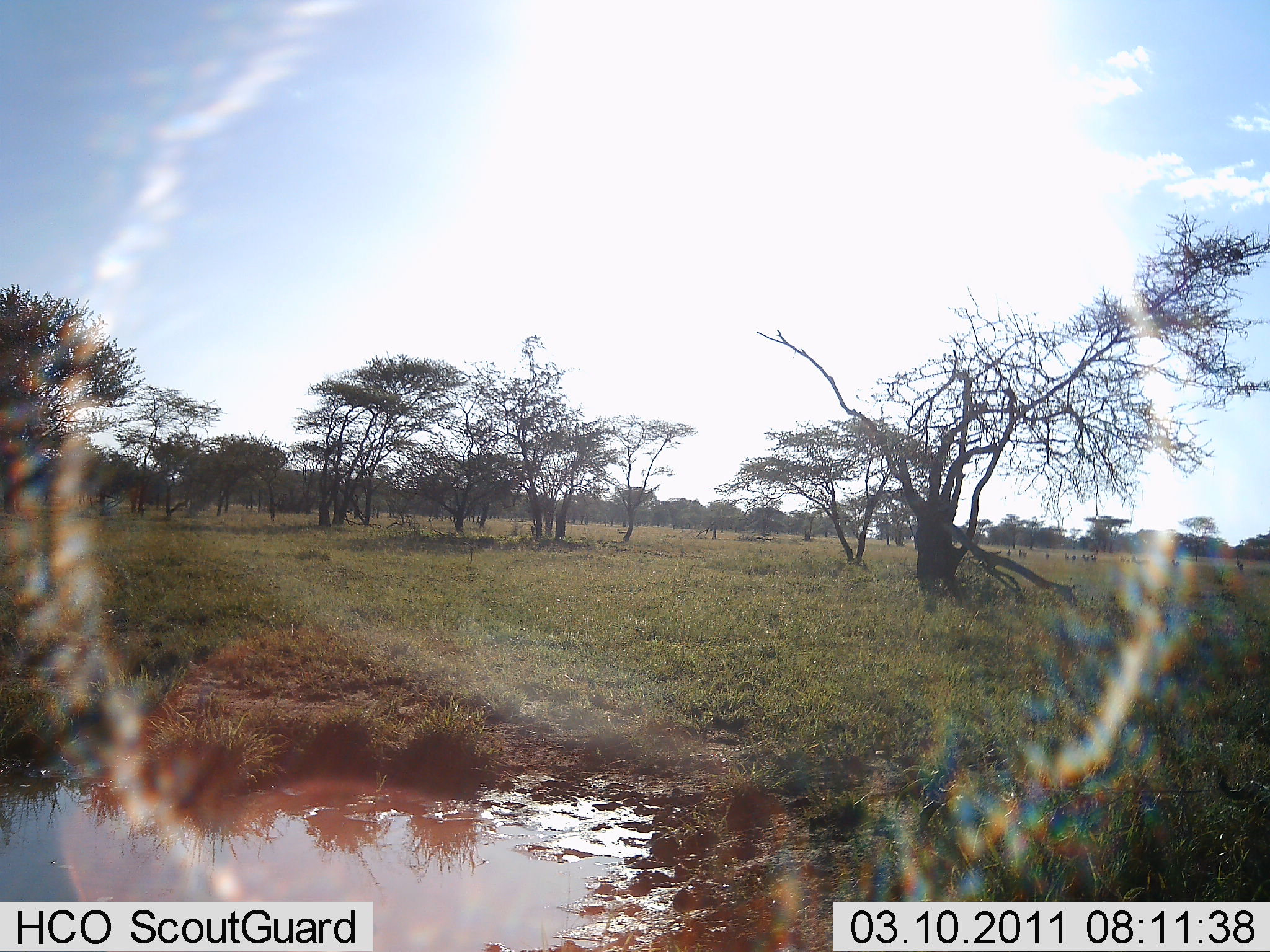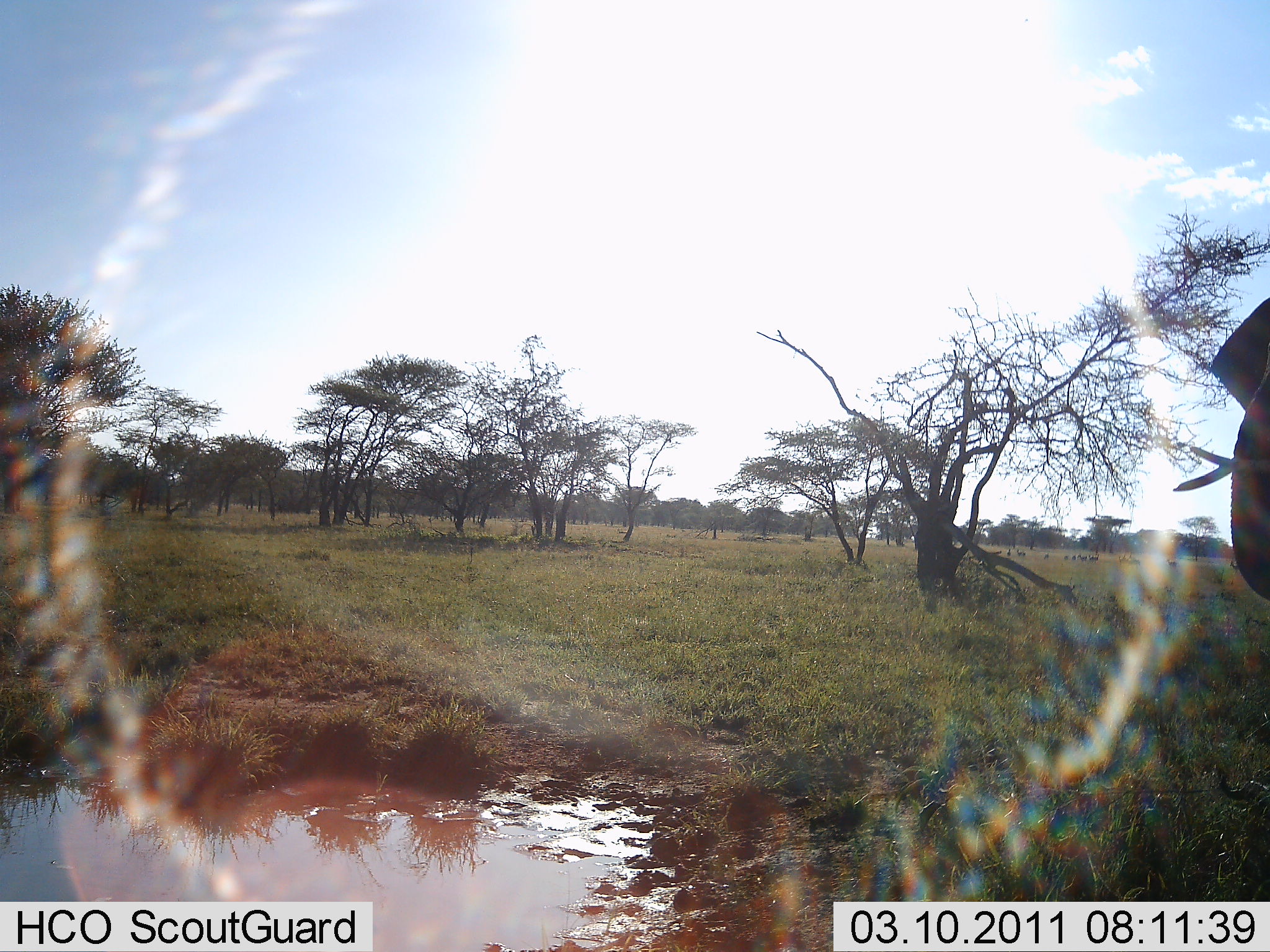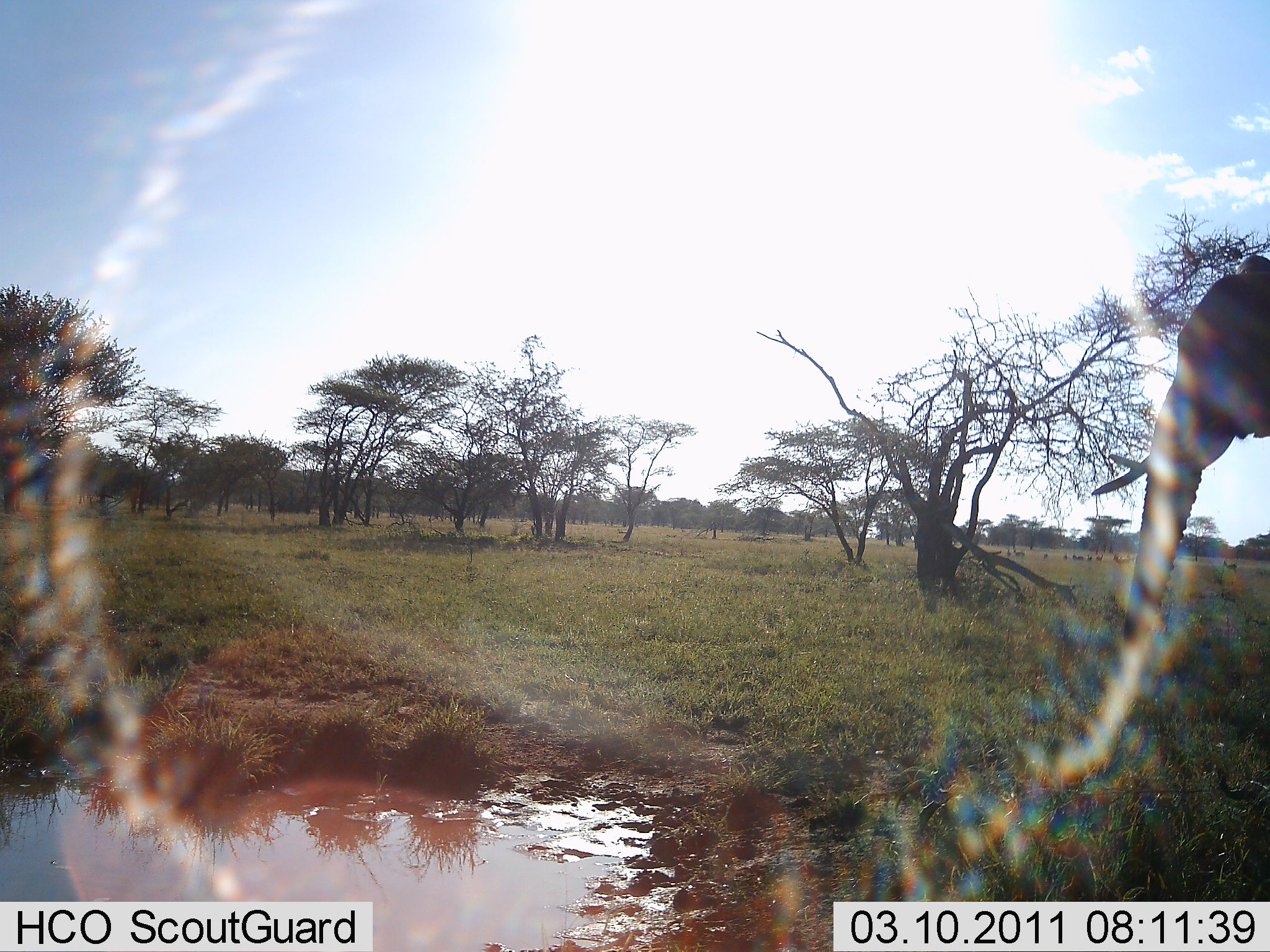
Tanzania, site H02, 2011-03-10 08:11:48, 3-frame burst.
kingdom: Animalia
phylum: Chordata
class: Mammalia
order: Proboscidea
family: Elephantidae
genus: Loxodonta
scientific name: Loxodonta africana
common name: african bush elephant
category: elephant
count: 1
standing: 6%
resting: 0%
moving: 81%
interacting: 0%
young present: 0%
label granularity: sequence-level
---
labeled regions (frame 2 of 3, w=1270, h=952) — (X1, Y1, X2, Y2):
animal: (1170, 293, 1270, 611)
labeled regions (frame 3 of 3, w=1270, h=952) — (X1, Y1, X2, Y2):
animal: (1009, 255, 1270, 796)